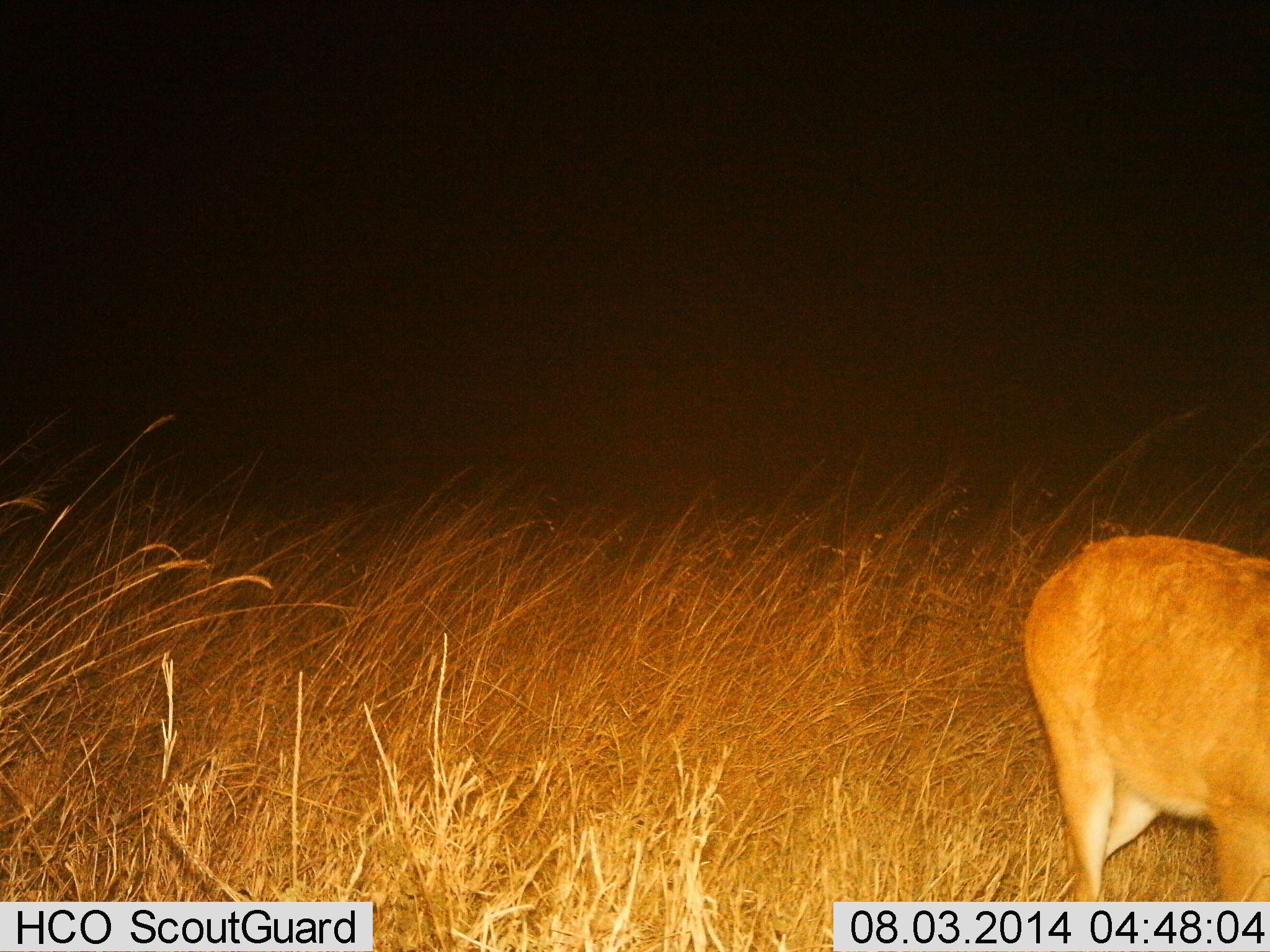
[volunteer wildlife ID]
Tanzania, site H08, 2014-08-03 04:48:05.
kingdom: Animalia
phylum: Chordata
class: Mammalia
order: Artiodactyla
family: Bovidae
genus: Redunca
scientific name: Redunca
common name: reedbuck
Reedbuck (Redunca), count 1. Behavior (volunteer vote fractions): standing 50%, resting 0%, moving 40%, interacting 0%. Young present (vote fraction): 0%. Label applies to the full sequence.